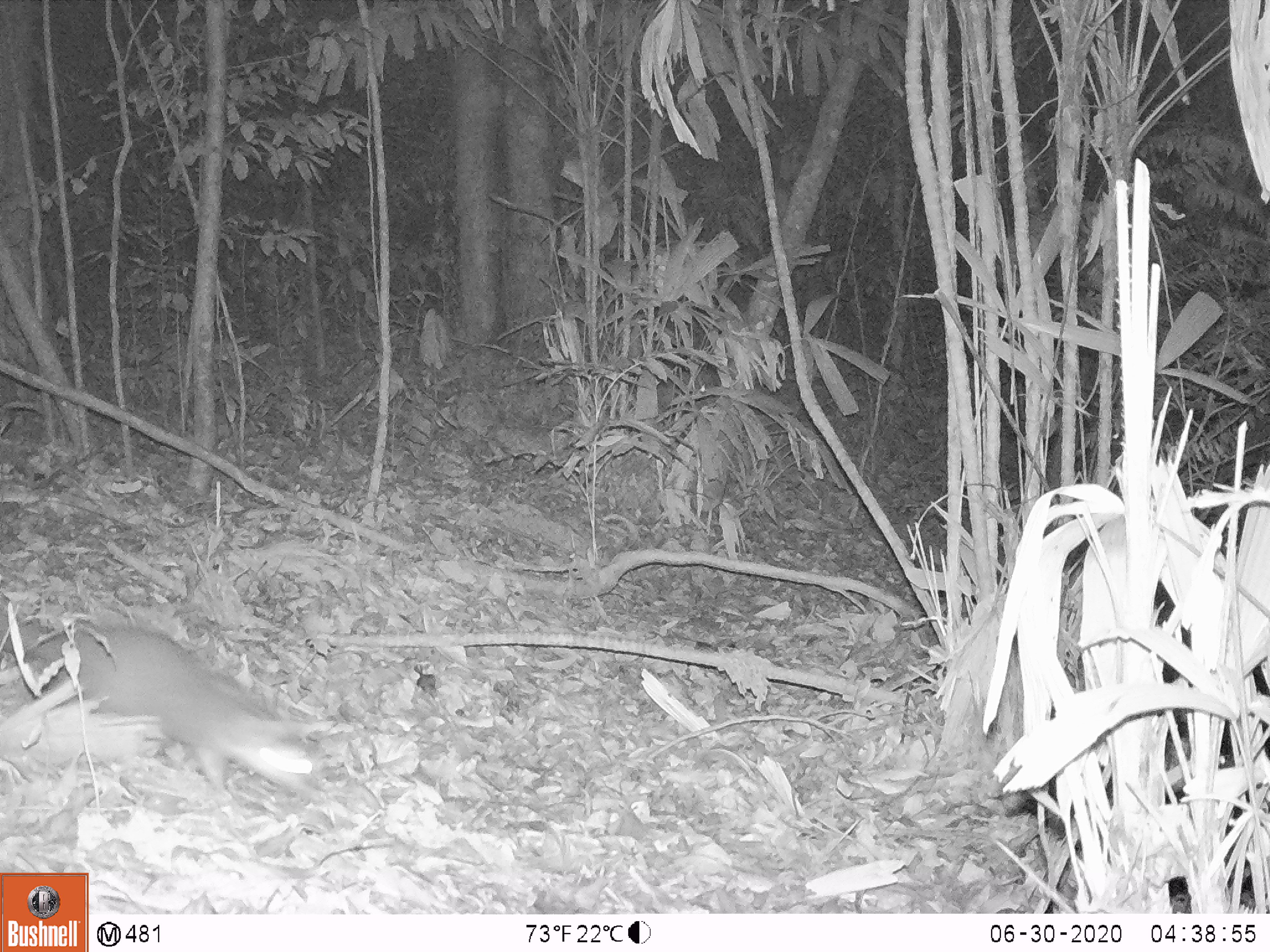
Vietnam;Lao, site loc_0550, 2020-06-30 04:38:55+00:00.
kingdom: Animalia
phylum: Chordata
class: Mammalia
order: Carnivora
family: Mustelidae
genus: Melogale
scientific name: Melogale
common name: ferret badger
Ferret badger (Melogale). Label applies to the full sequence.